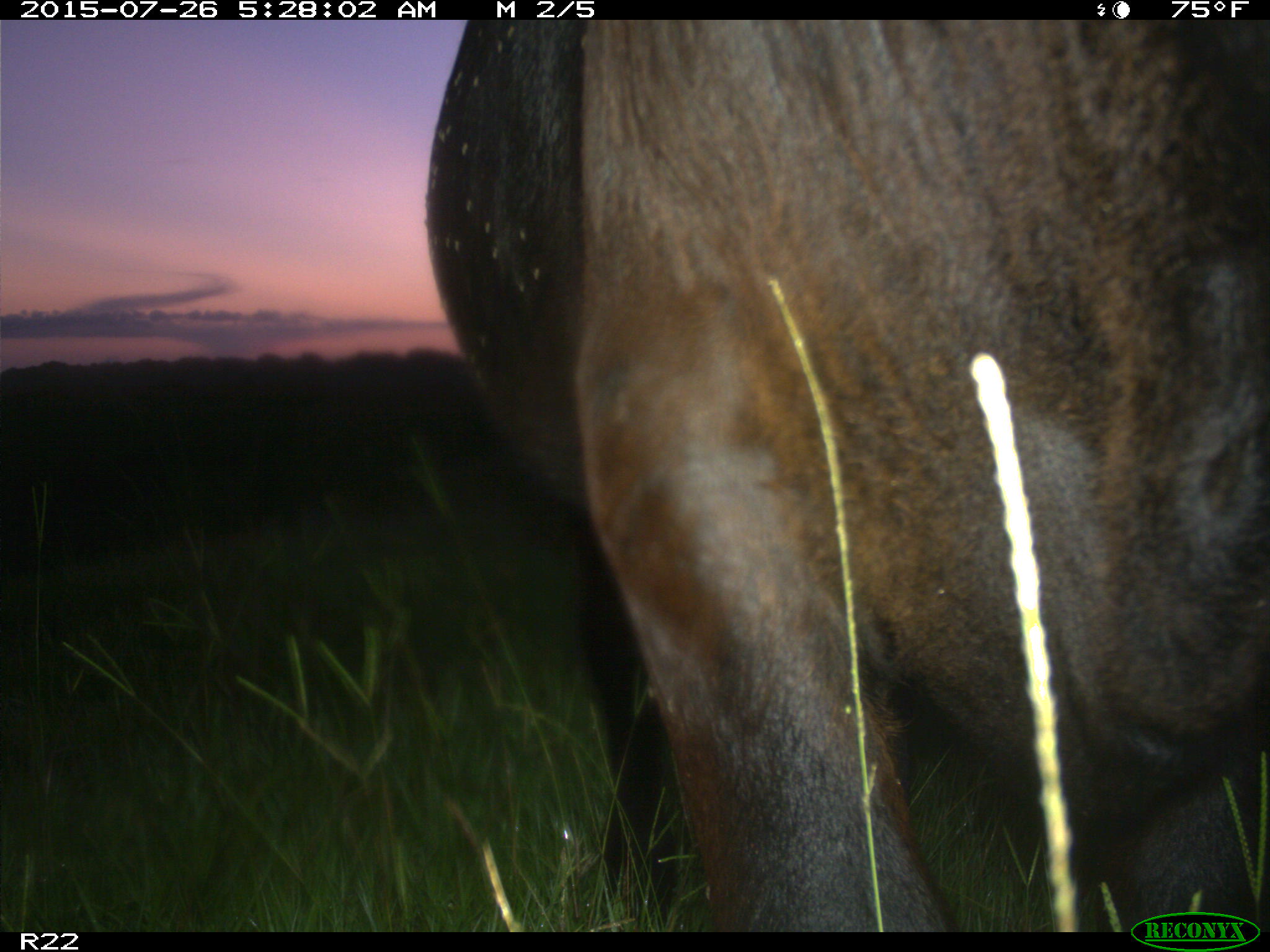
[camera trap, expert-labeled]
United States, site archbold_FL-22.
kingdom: Animalia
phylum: Chordata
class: Mammalia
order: Artiodactyla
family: Bovidae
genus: Bos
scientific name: Bos taurus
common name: domestic cow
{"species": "Bos taurus (domestic cow)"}